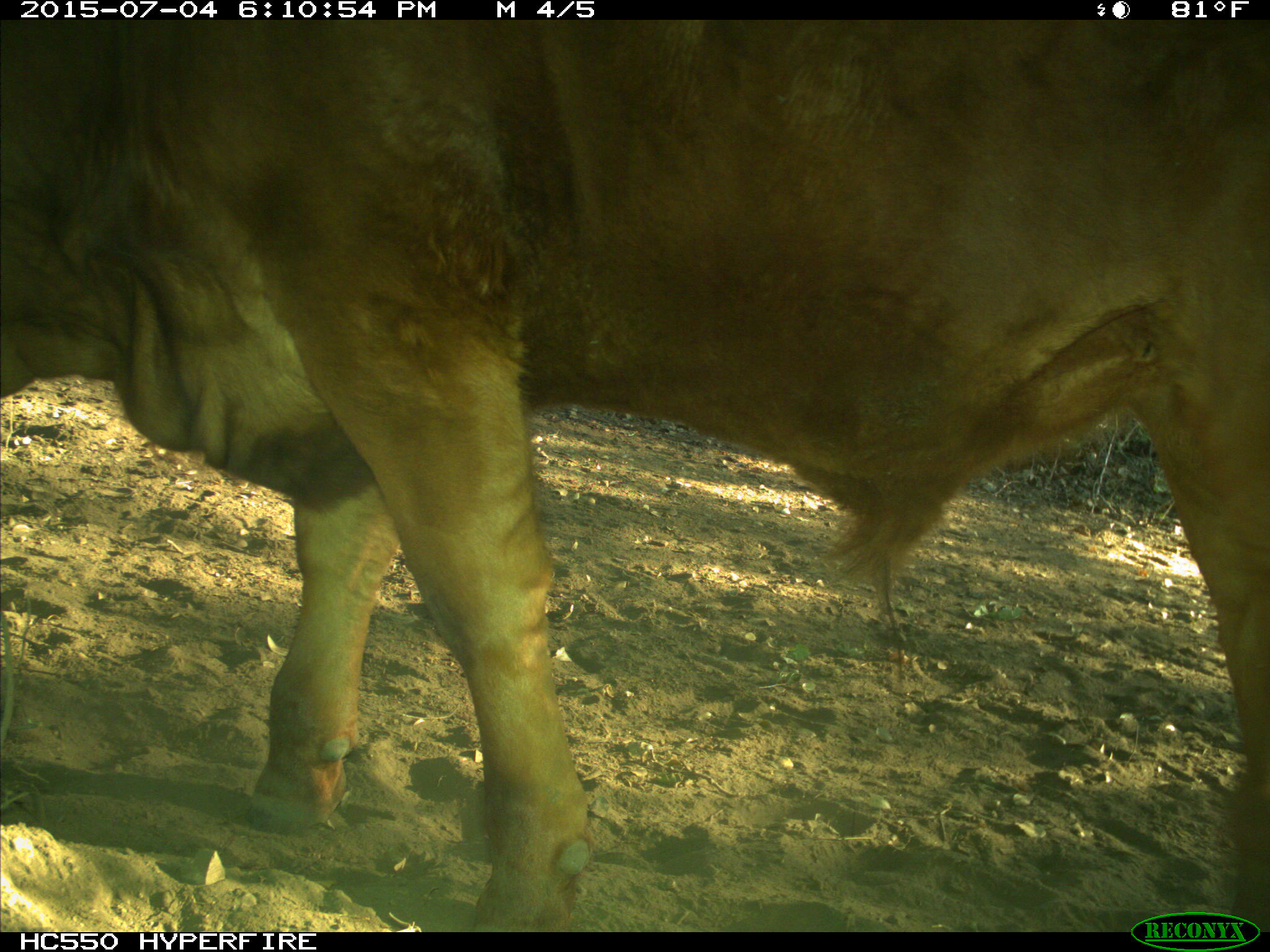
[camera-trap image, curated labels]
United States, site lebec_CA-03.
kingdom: Animalia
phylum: Chordata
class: Mammalia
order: Artiodactyla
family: Bovidae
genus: Bos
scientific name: Bos taurus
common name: domestic cow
Bos taurus (domestic cow).